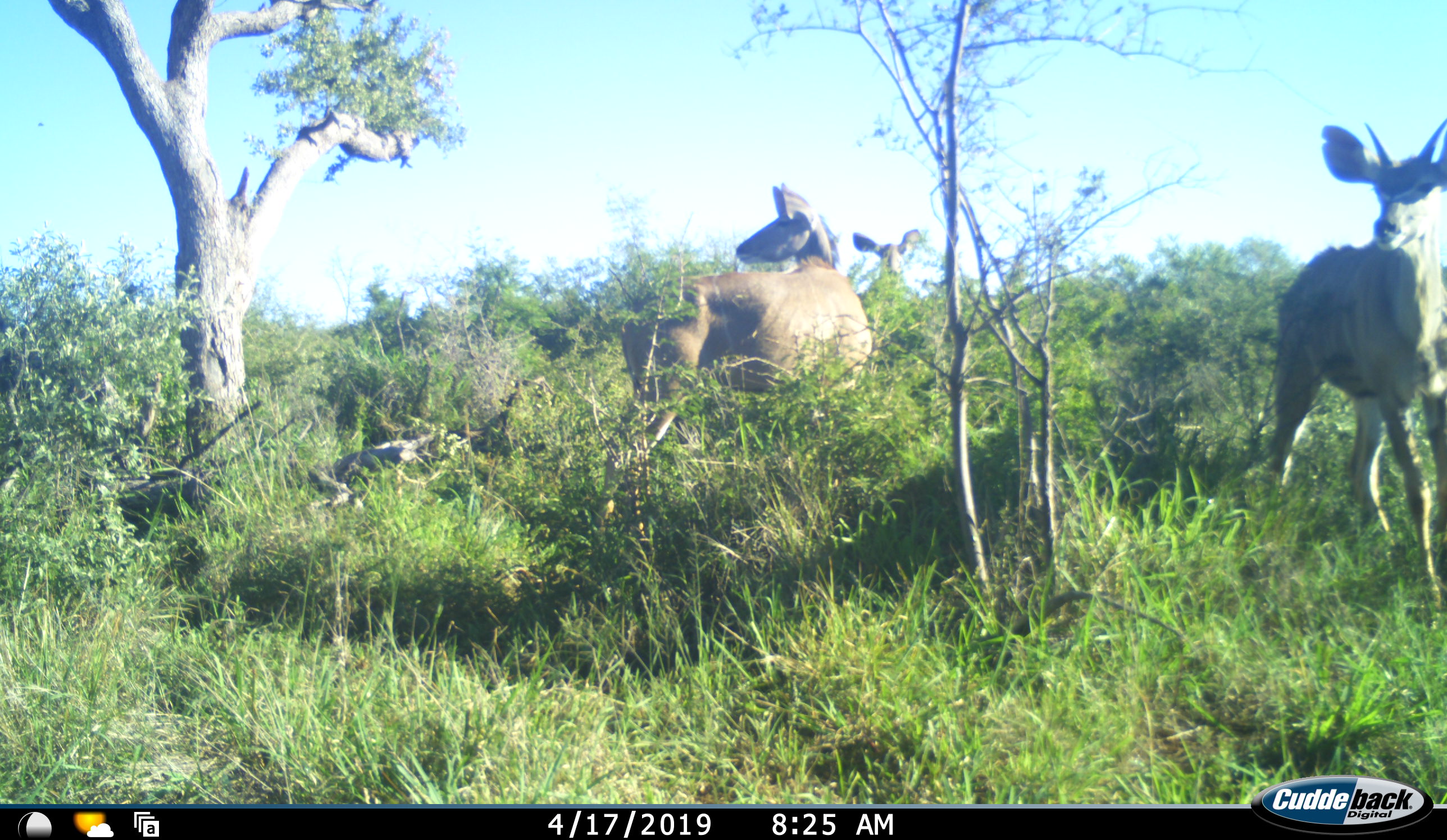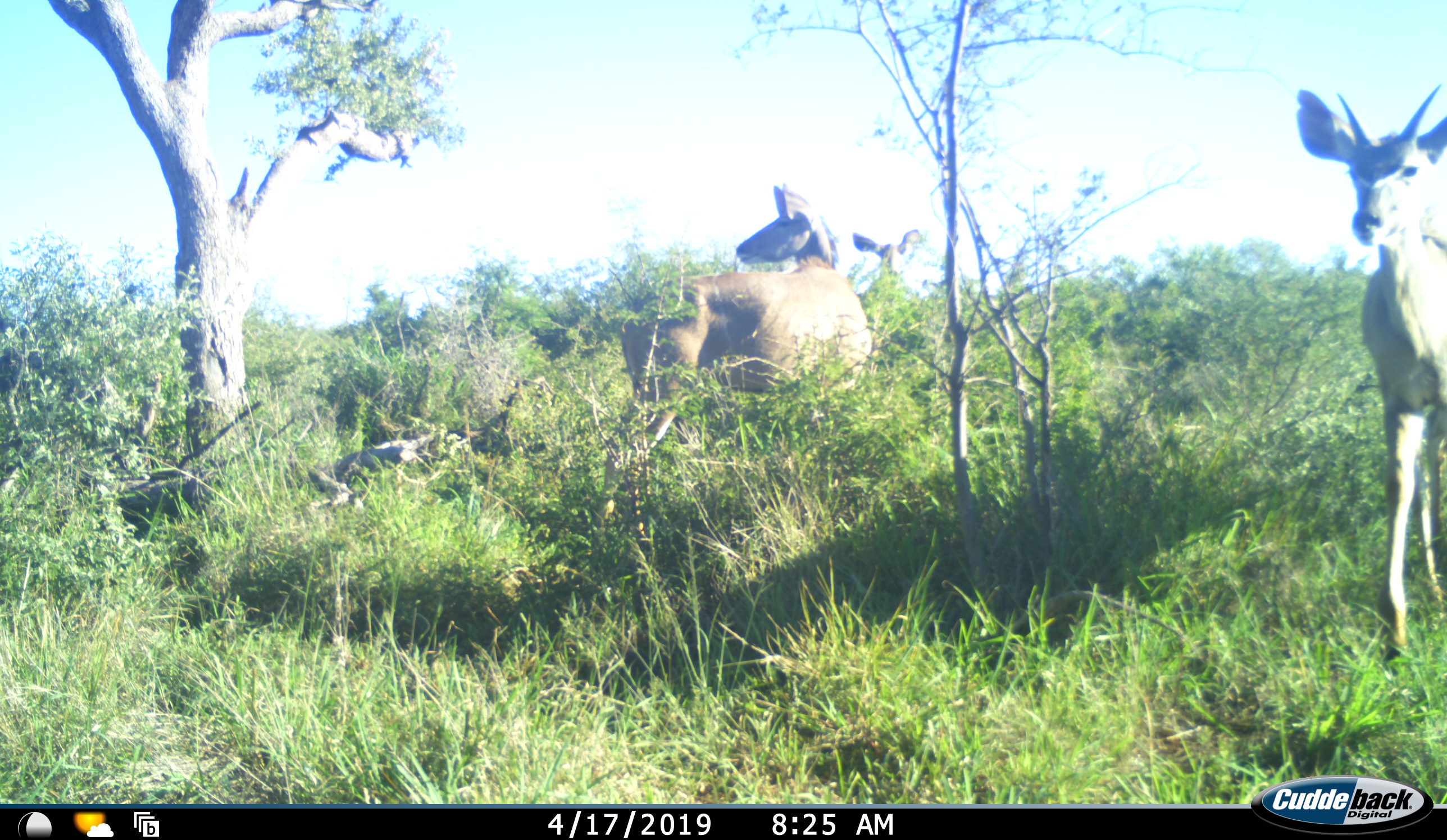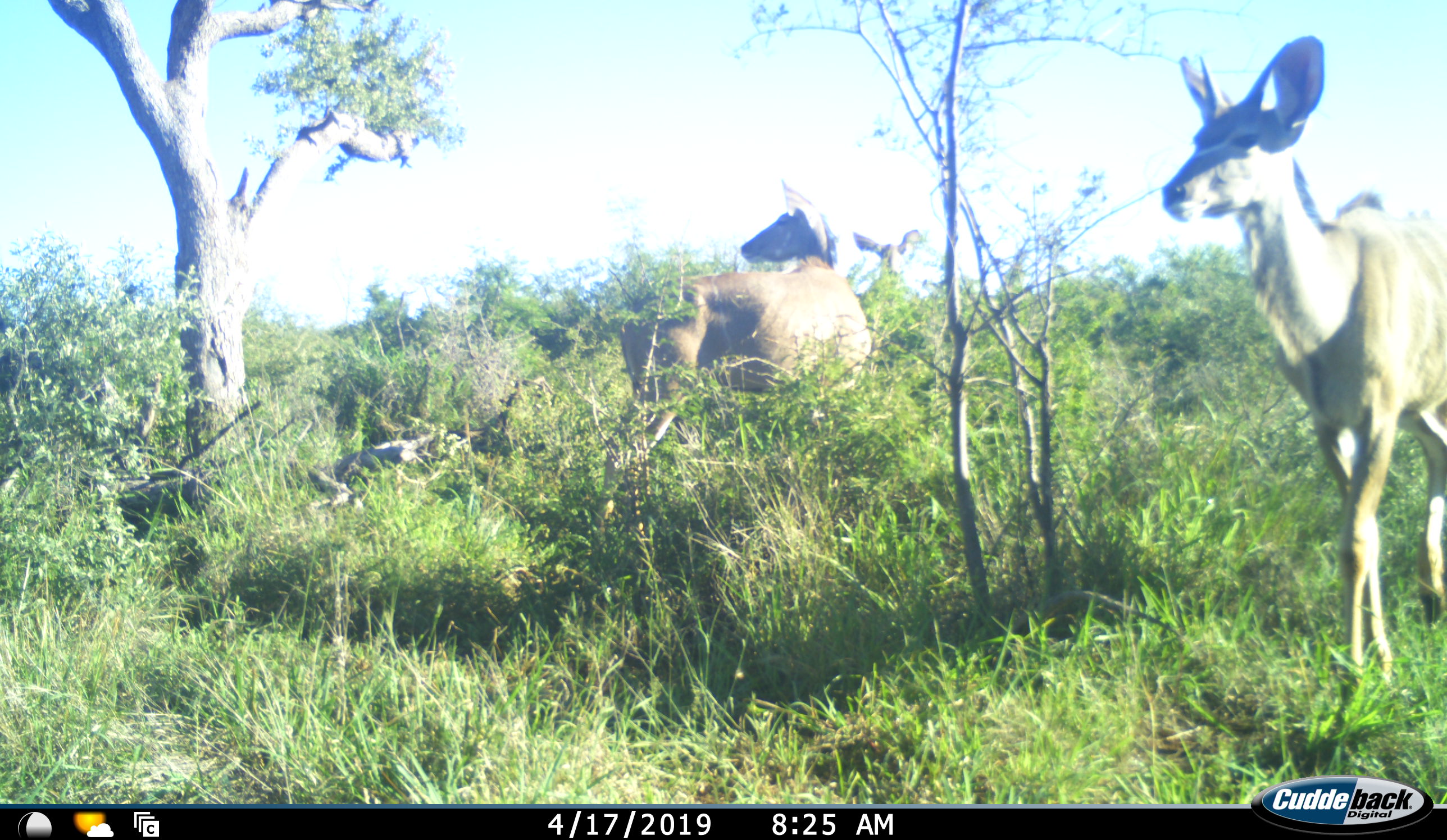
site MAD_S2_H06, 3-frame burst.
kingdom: Animalia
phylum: Chordata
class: Mammalia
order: Artiodactyla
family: Bovidae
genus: Tragelaphus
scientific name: Tragelaphus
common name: kudu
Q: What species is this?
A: Kudu (Tragelaphus).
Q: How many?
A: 3.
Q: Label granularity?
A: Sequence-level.